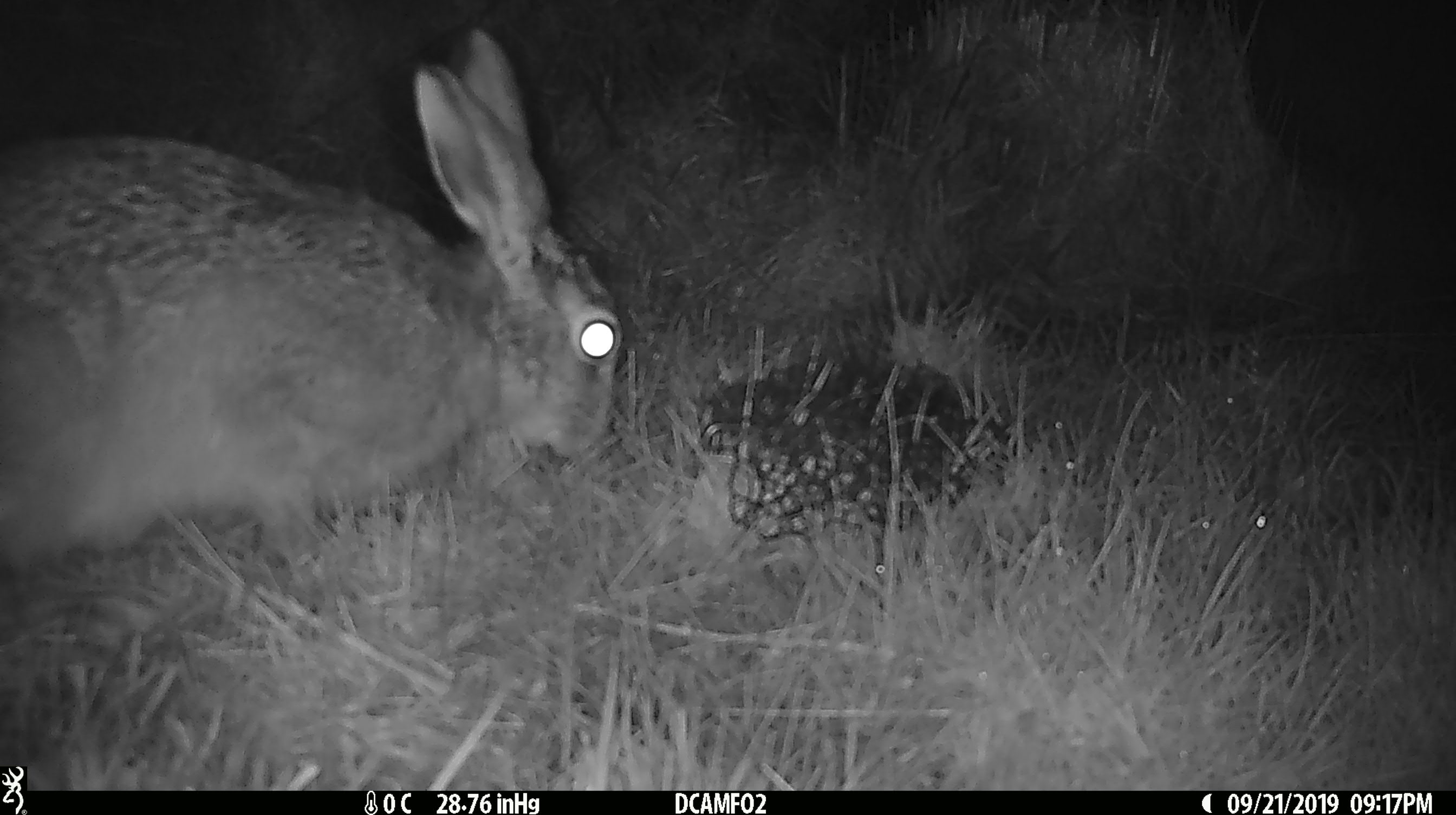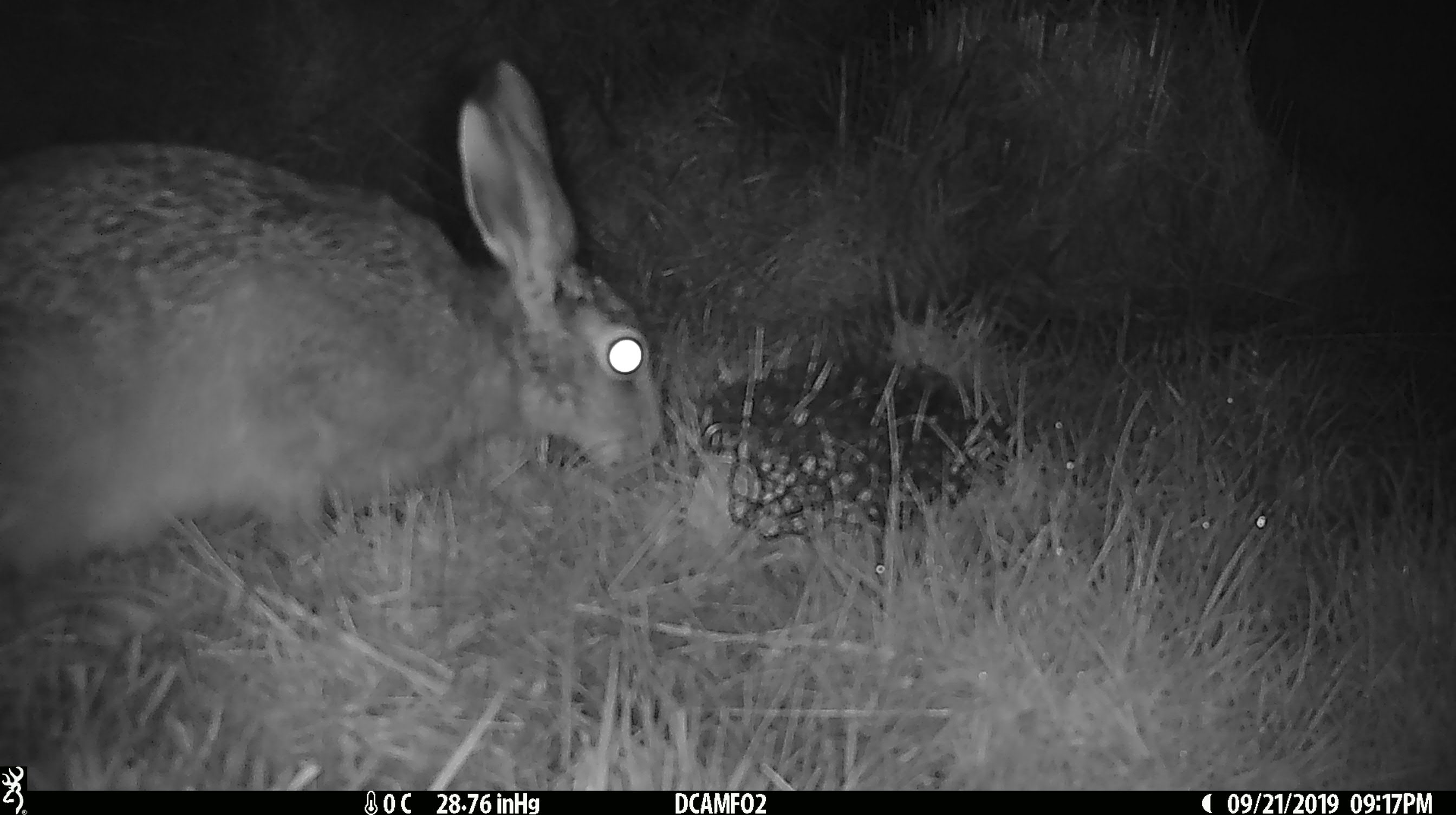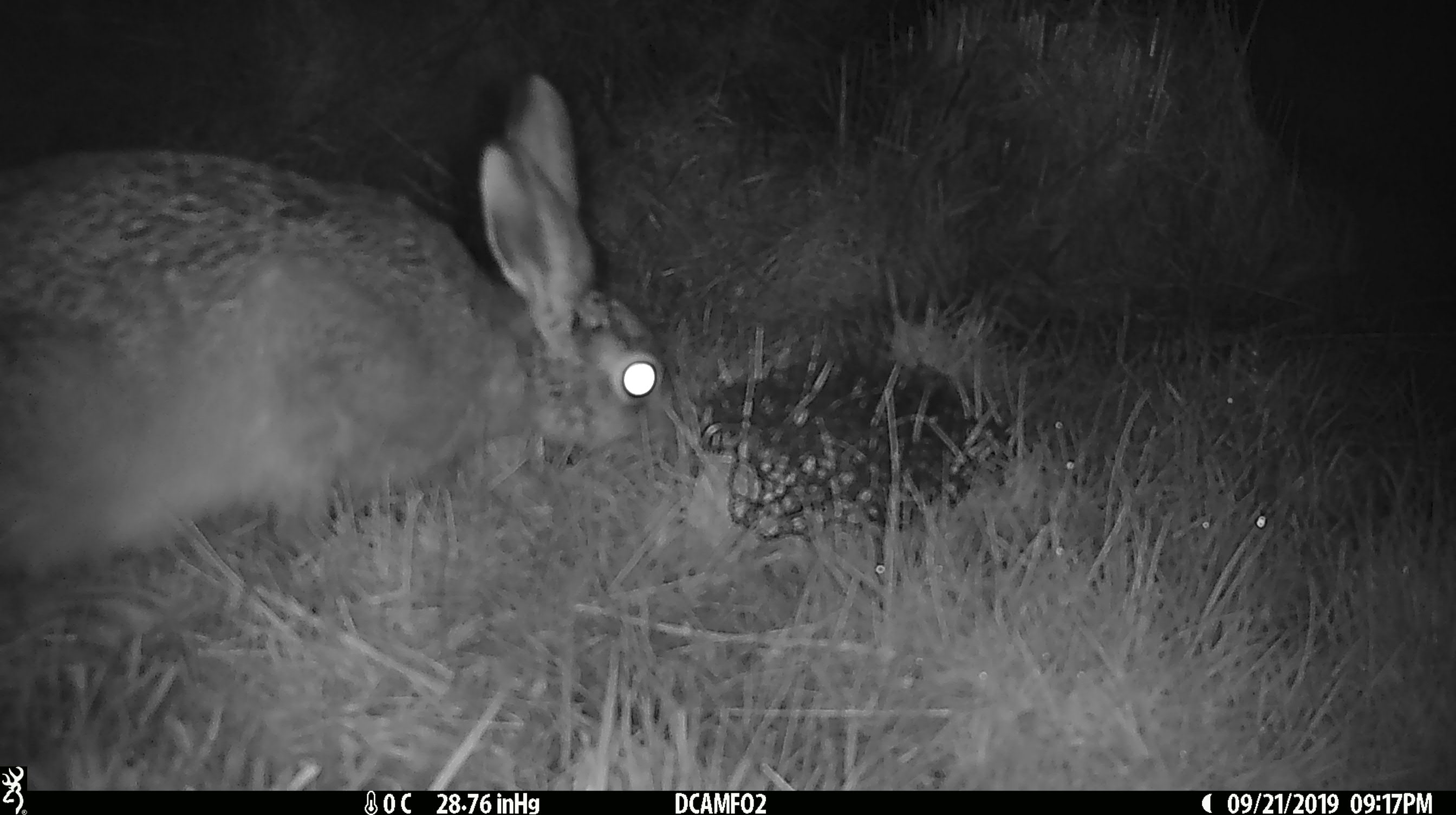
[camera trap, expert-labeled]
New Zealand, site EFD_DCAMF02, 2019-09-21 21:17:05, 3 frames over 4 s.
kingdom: Animalia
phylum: Chordata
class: Mammalia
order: Lagomorpha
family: Leporidae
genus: Lepus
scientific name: Lepus europaeus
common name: brown hare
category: hare